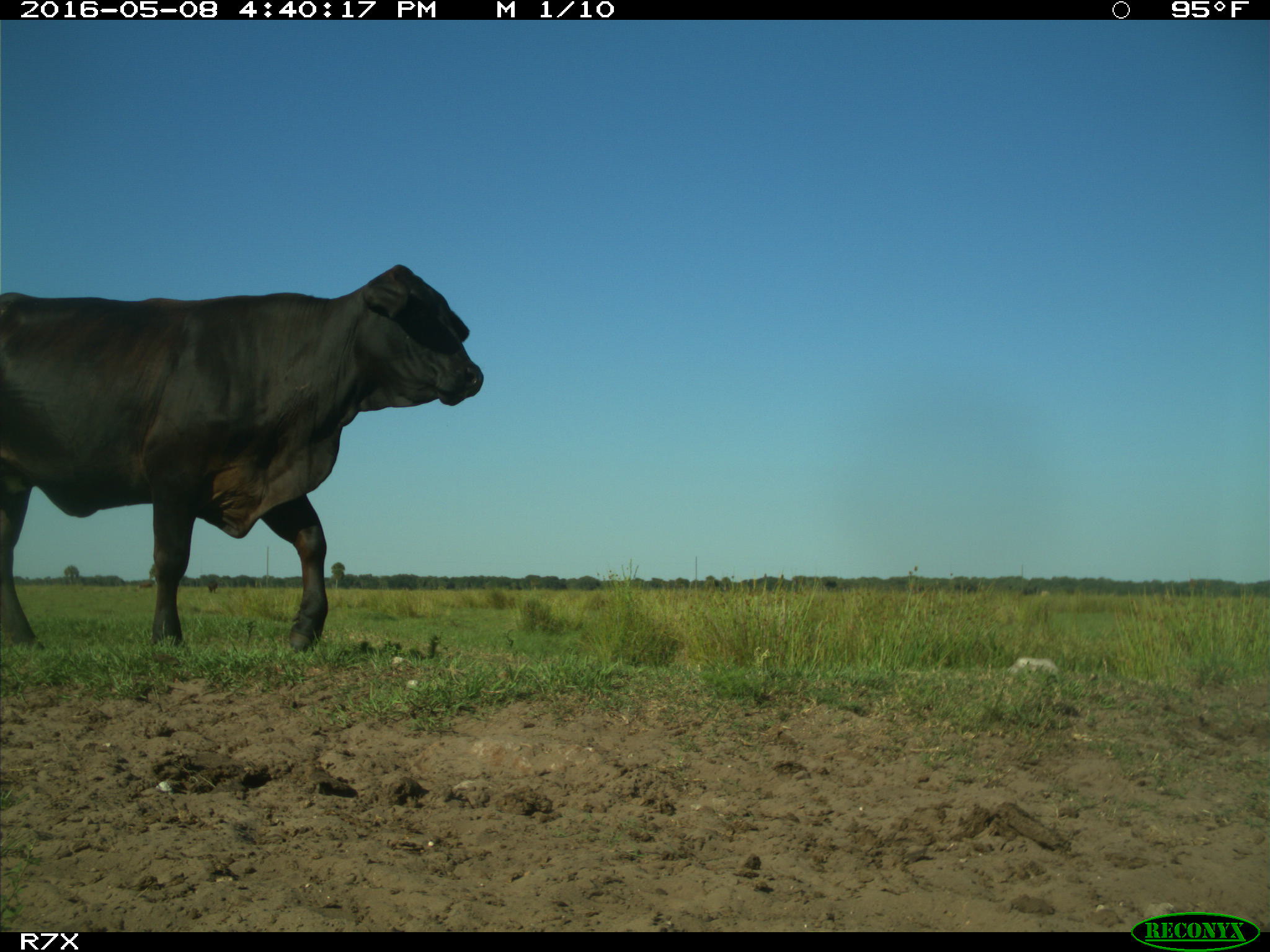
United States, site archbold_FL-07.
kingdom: Animalia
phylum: Chordata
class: Mammalia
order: Artiodactyla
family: Bovidae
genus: Bos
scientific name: Bos taurus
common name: domestic cow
Bos taurus (domestic cow).